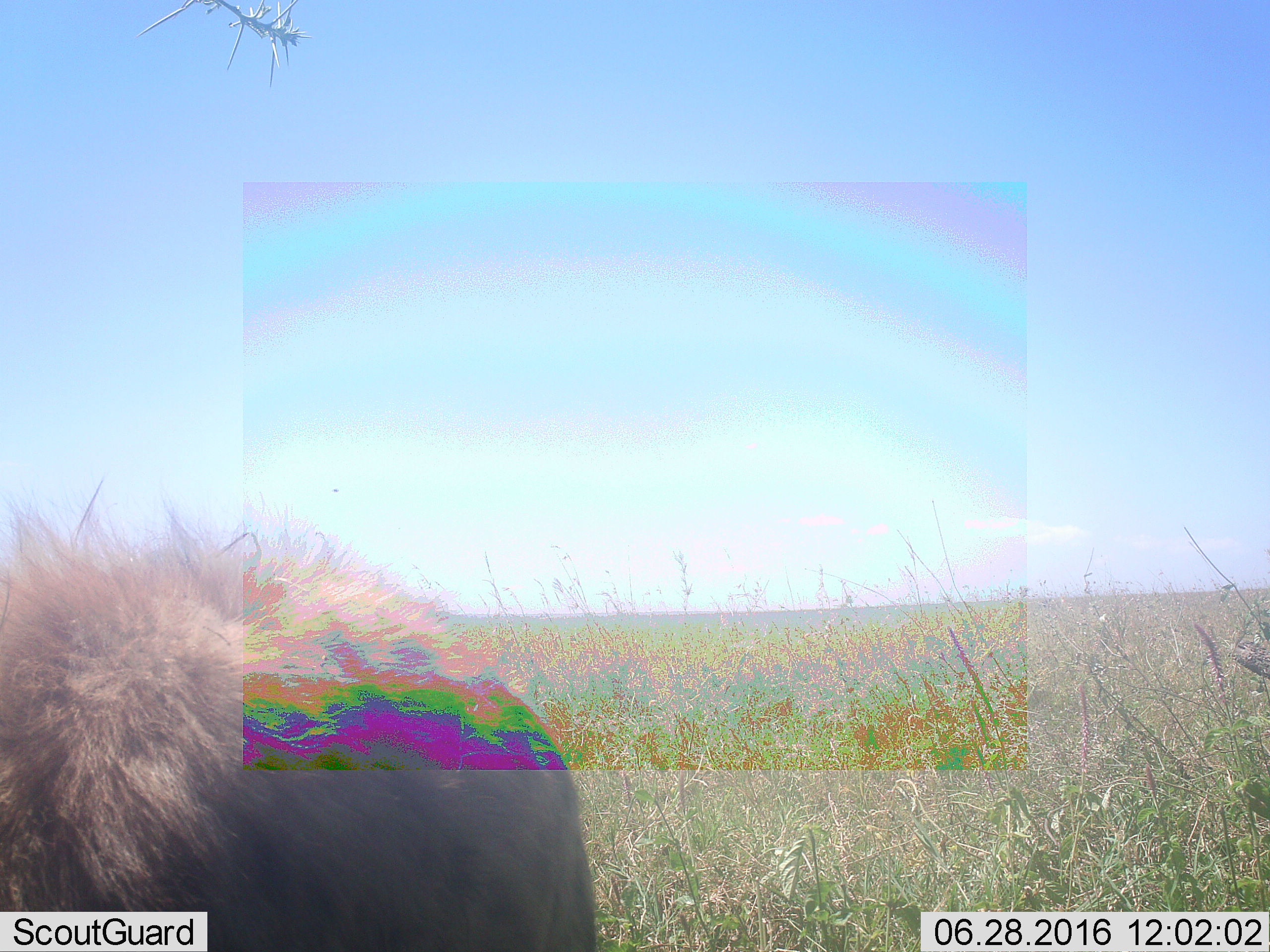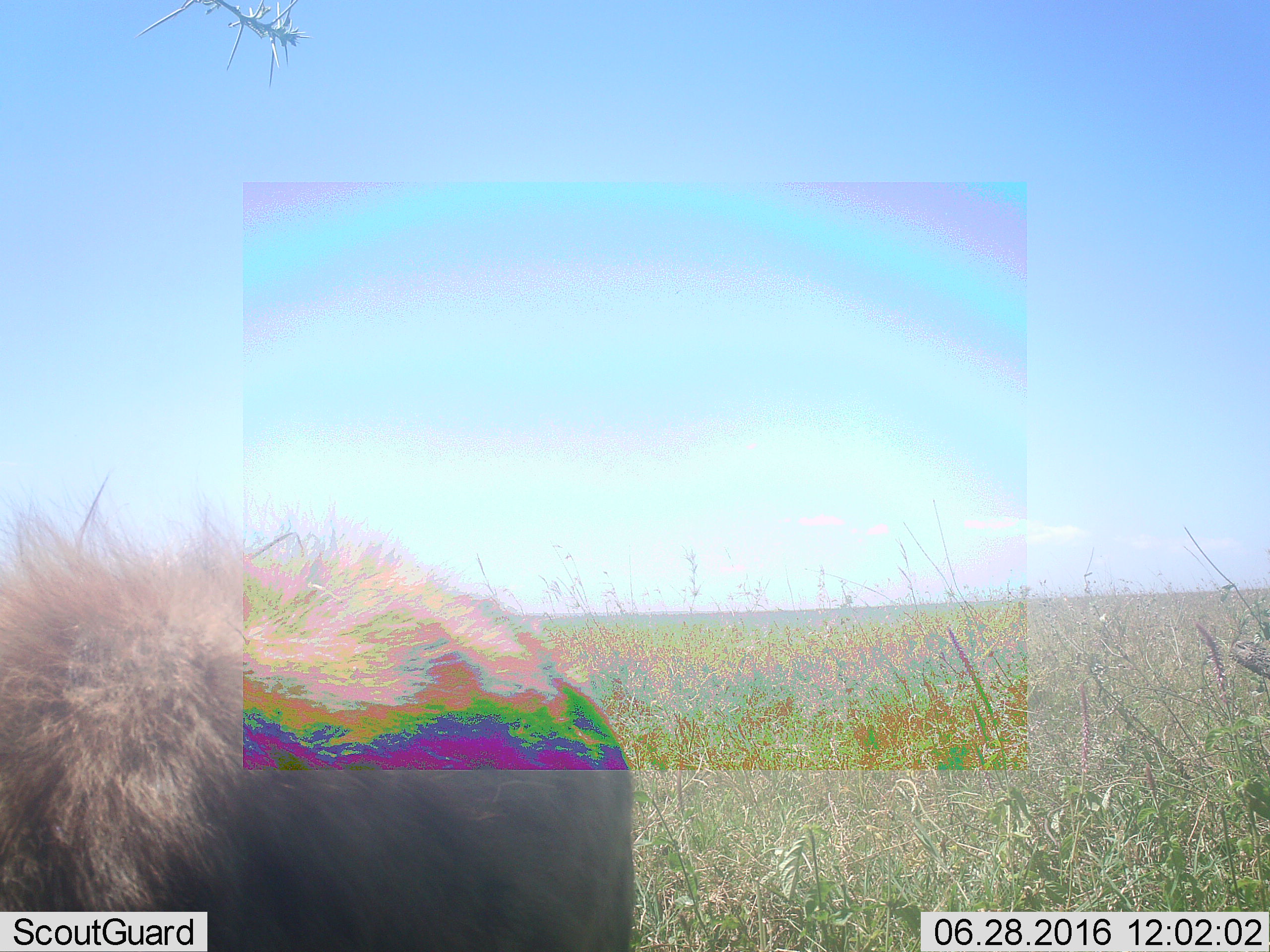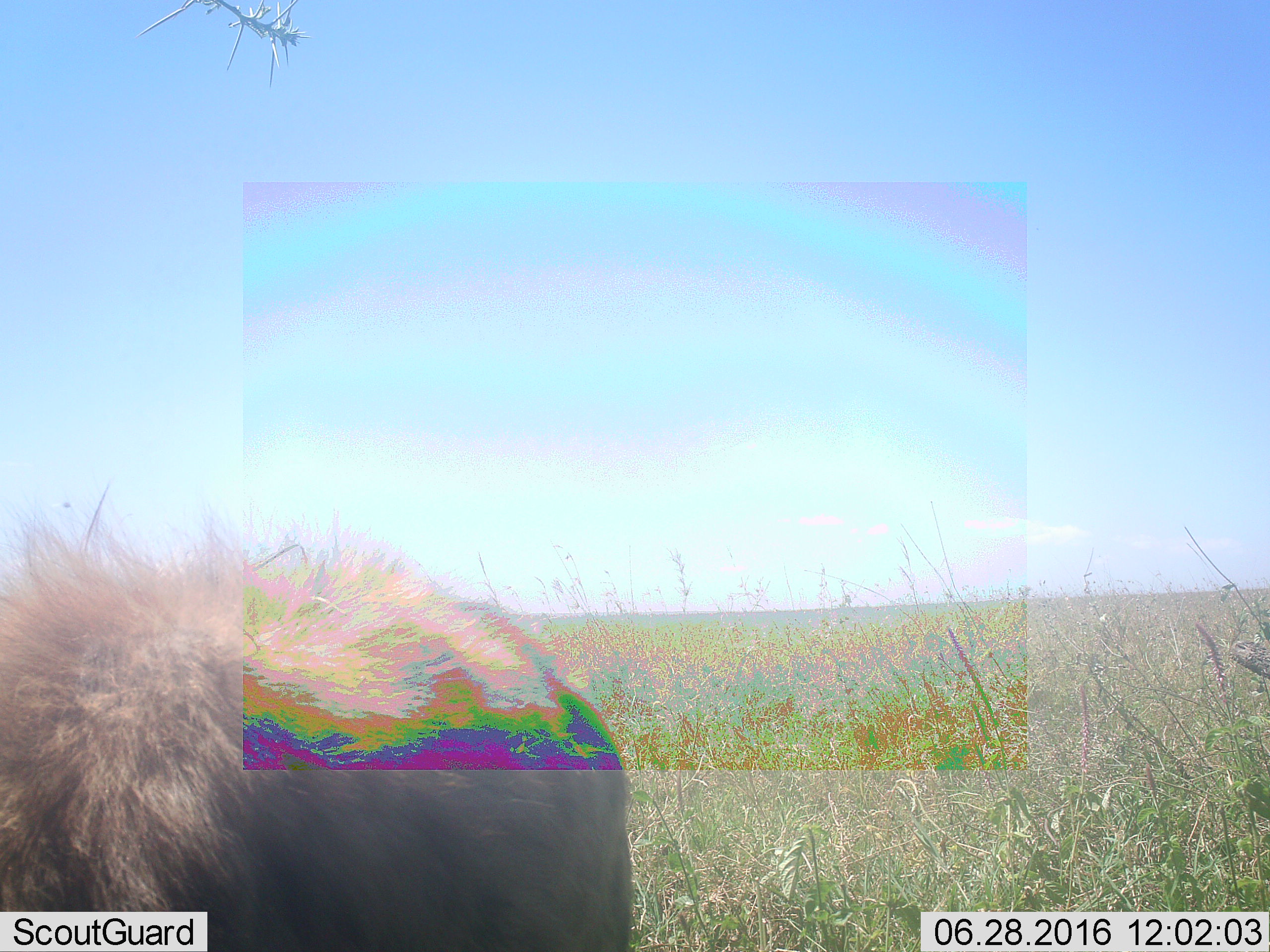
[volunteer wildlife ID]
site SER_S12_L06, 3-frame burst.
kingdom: Animalia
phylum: Chordata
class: Mammalia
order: Carnivora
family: Hyaenidae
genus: Crocuta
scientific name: Crocuta crocuta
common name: spotted hyena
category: hyenaspotted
Hyenaspotted (spotted hyena) (Crocuta crocuta), count 1. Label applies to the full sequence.